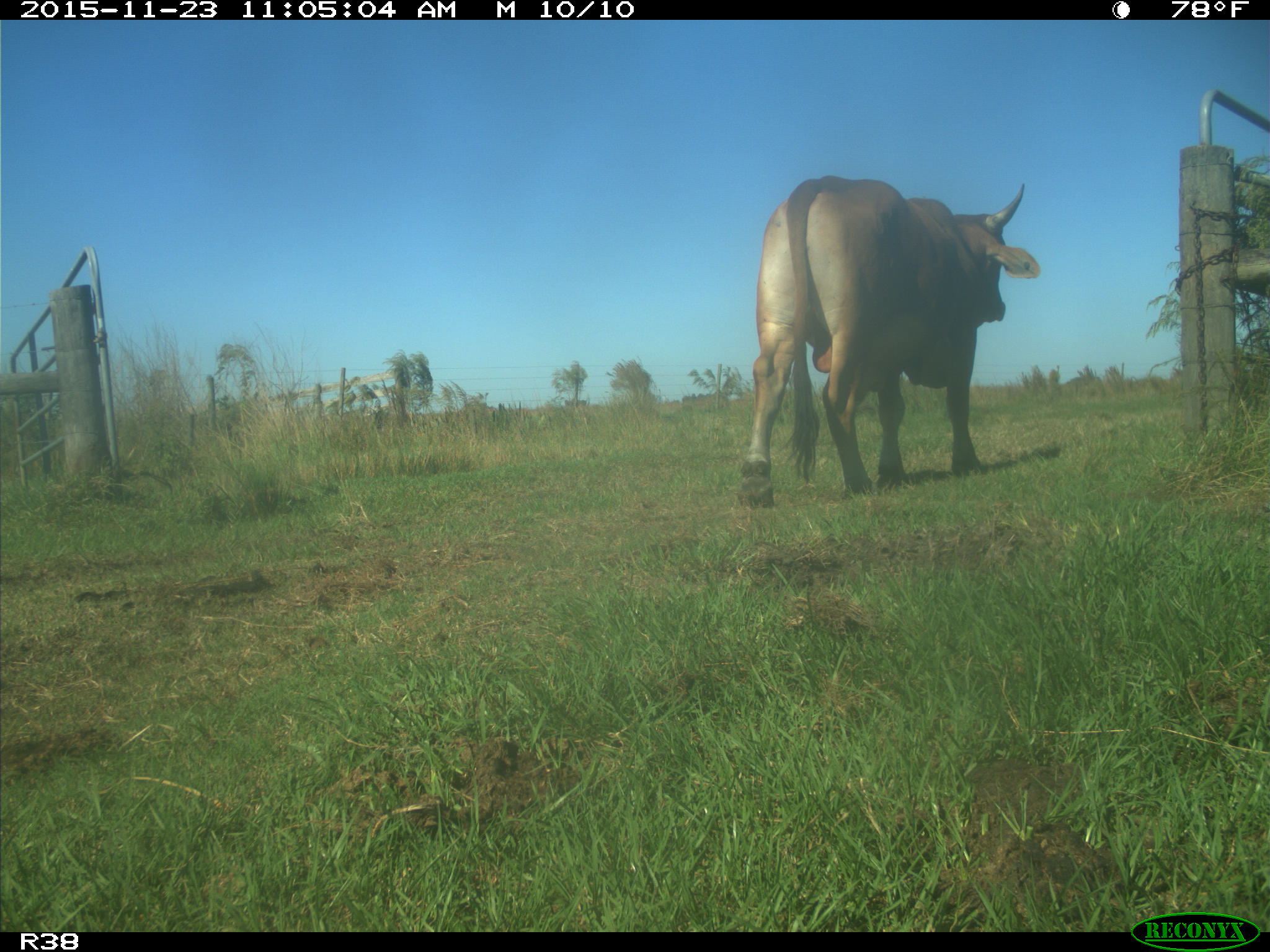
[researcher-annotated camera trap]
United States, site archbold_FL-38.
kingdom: Animalia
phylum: Chordata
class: Mammalia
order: Artiodactyla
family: Bovidae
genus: Bos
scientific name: Bos taurus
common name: domestic cow